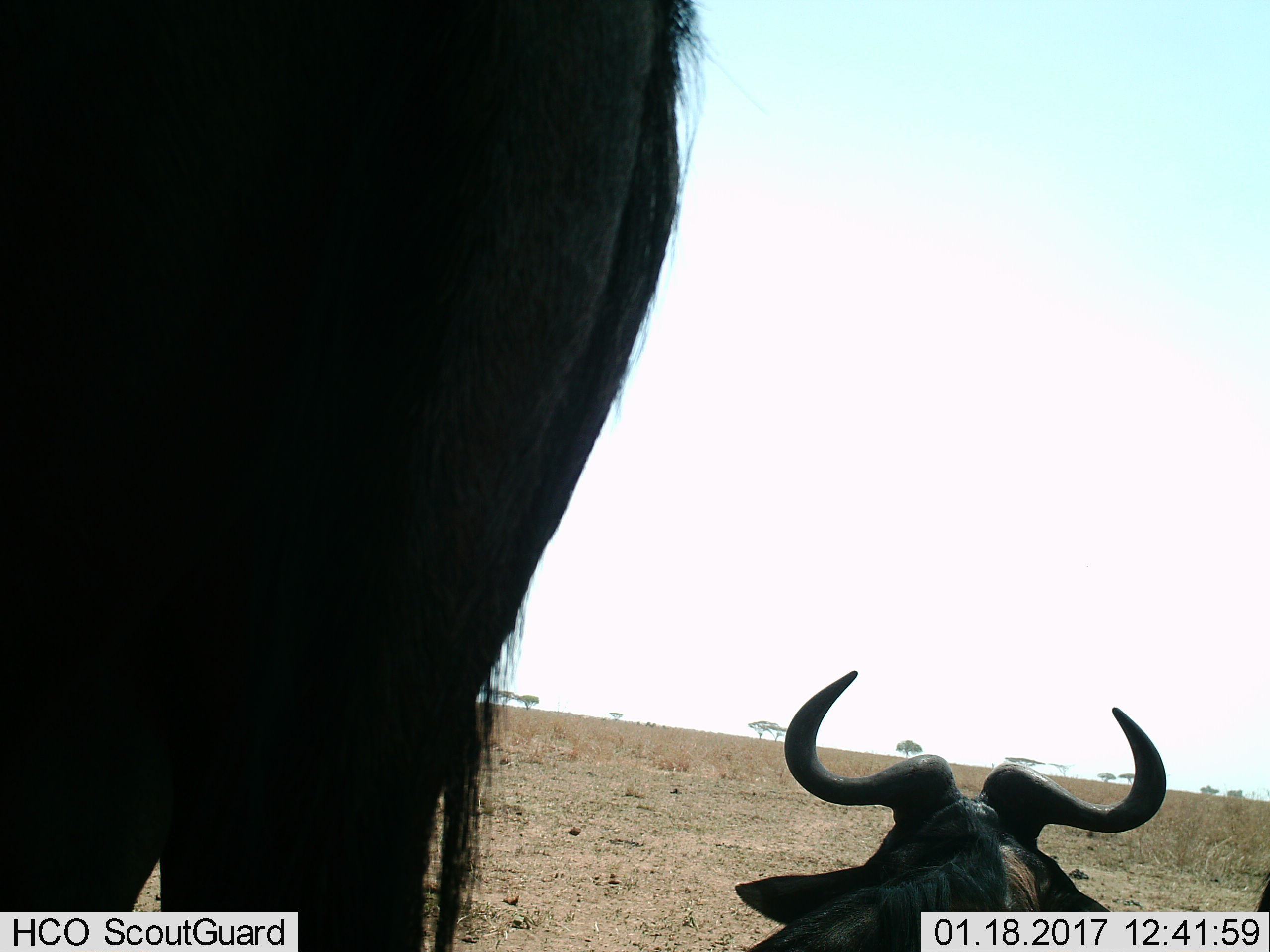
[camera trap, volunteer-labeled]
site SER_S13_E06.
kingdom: Animalia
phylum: Chordata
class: Mammalia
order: Artiodactyla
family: Bovidae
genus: Connochaetes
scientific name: Connochaetes taurinus taurinus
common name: blue wildebeest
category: wildebeestblue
Wildebeestblue (blue wildebeest) (Connochaetes taurinus taurinus), count 2. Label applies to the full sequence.